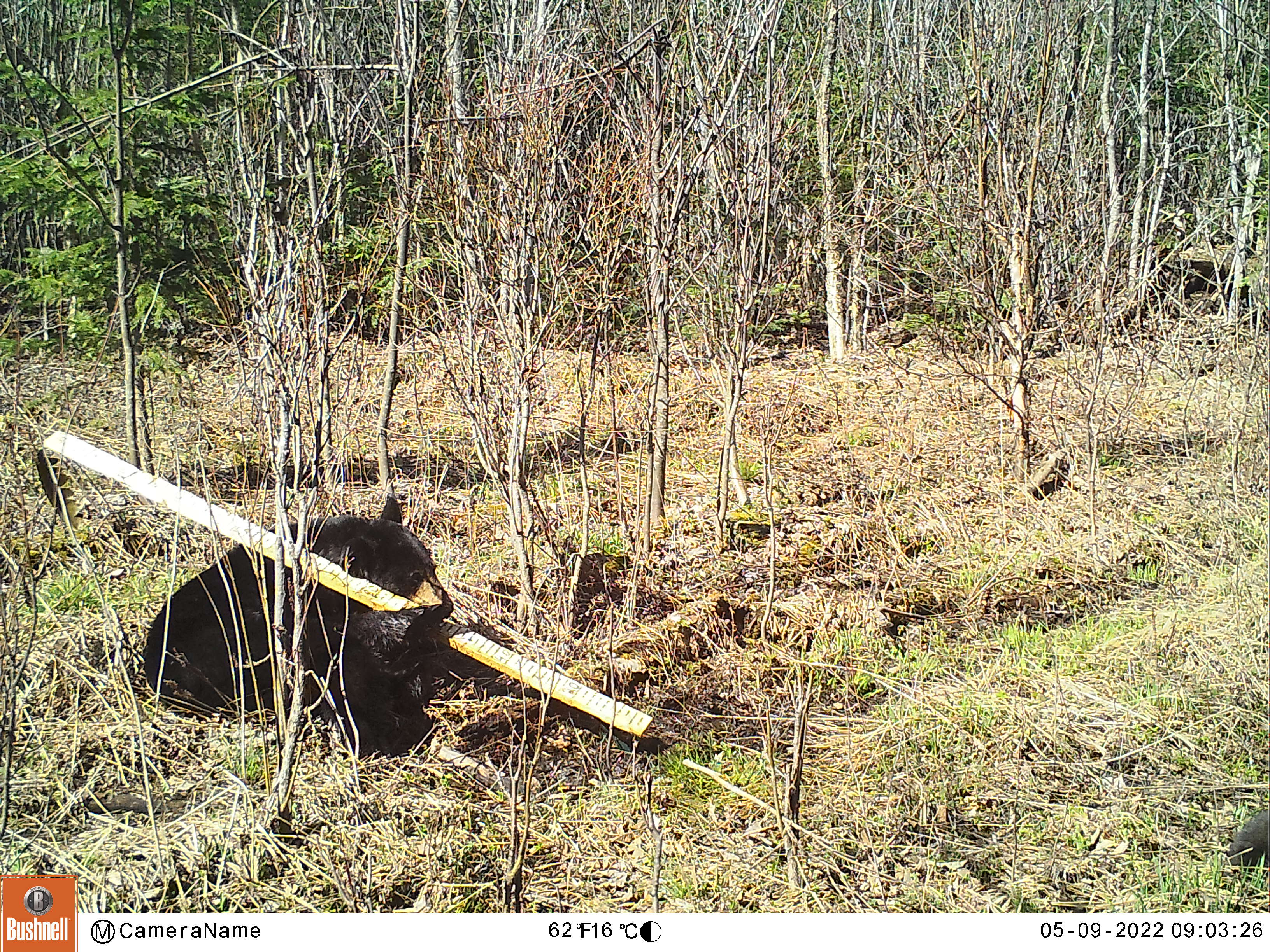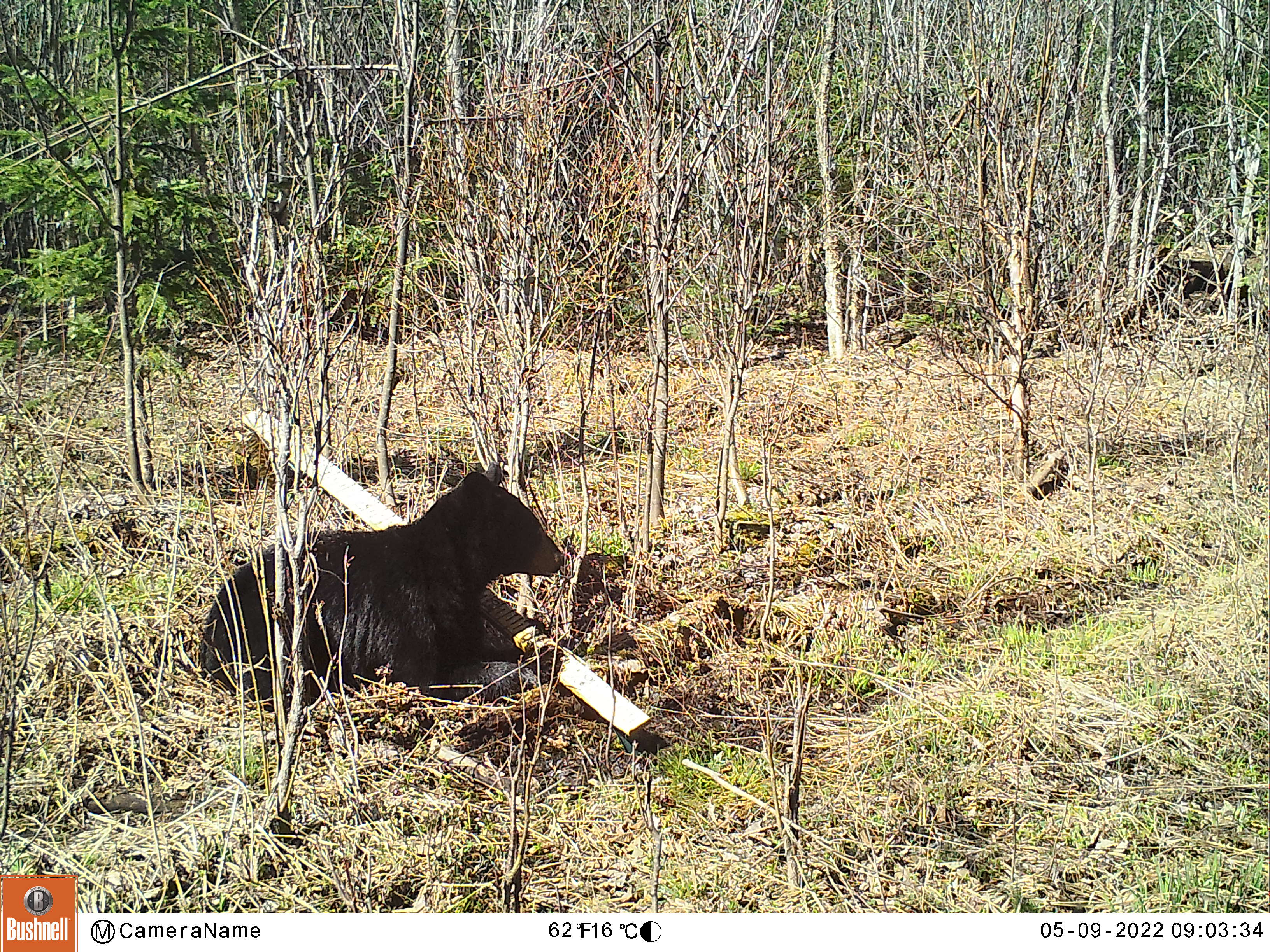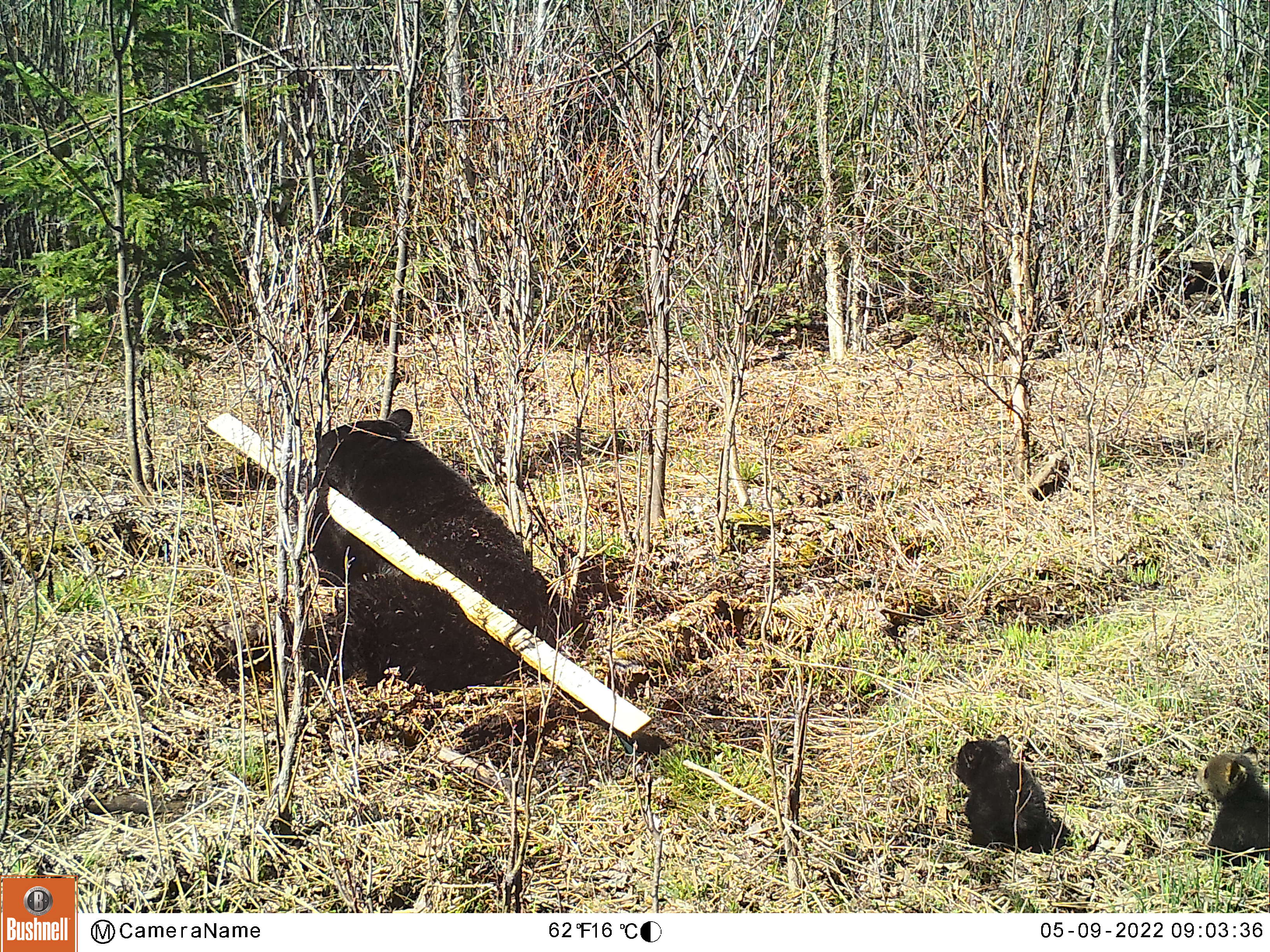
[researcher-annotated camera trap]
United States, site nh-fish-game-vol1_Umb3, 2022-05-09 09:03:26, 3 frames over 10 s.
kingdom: Animalia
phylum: Chordata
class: Mammalia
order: Carnivora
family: Ursidae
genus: Ursus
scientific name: Ursus americanus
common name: black bear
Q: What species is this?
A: Black bear (Ursus americanus).